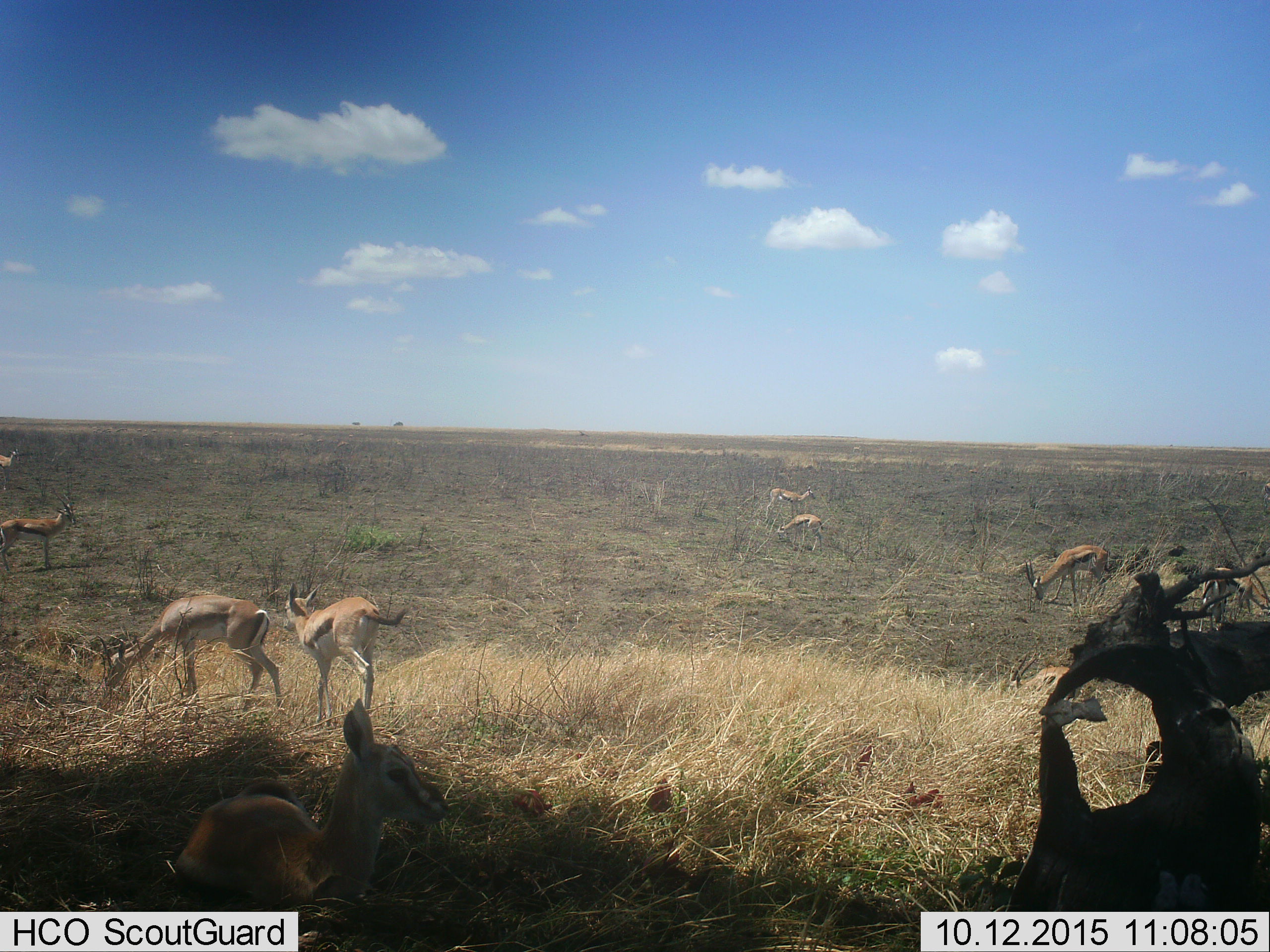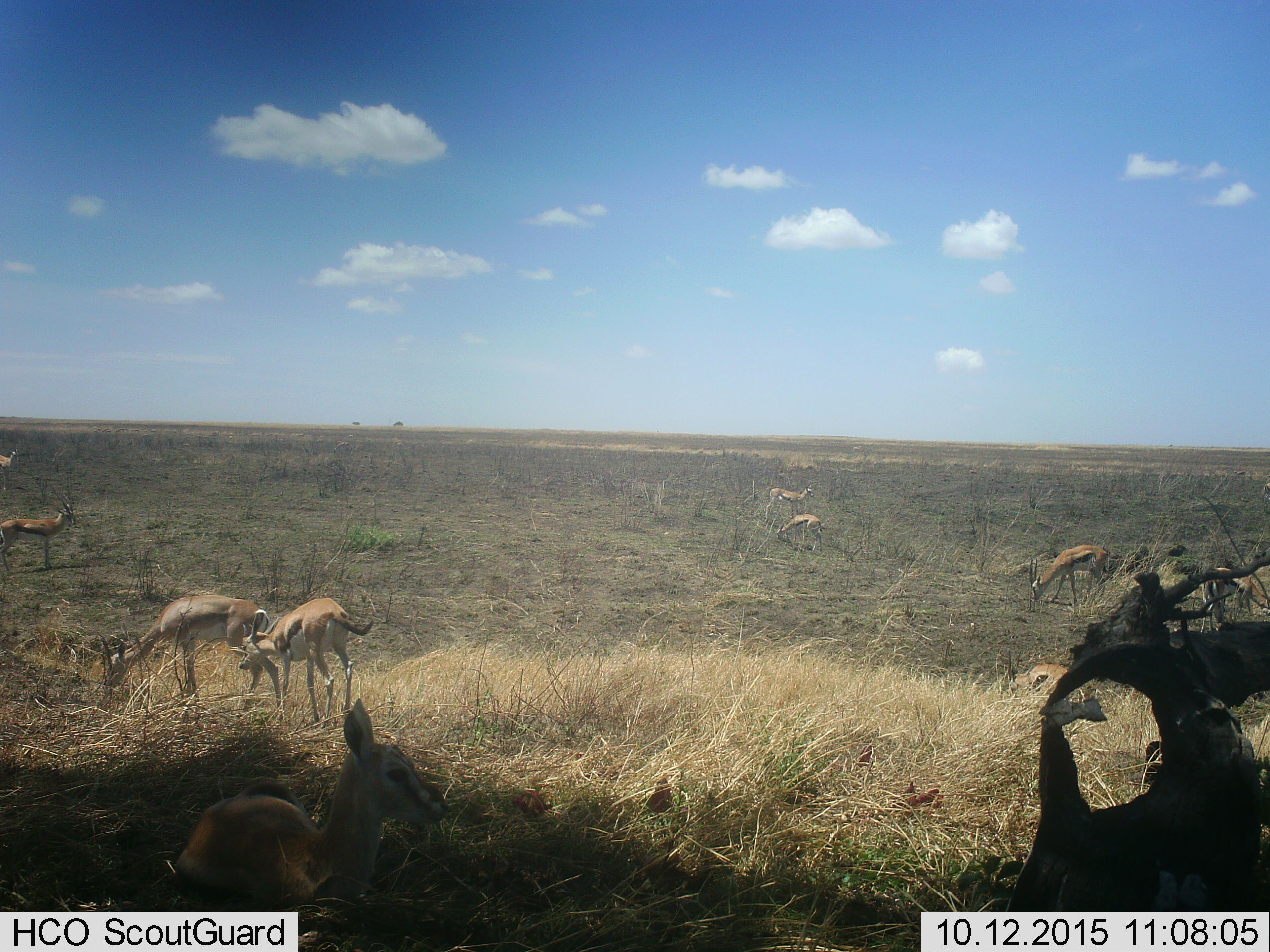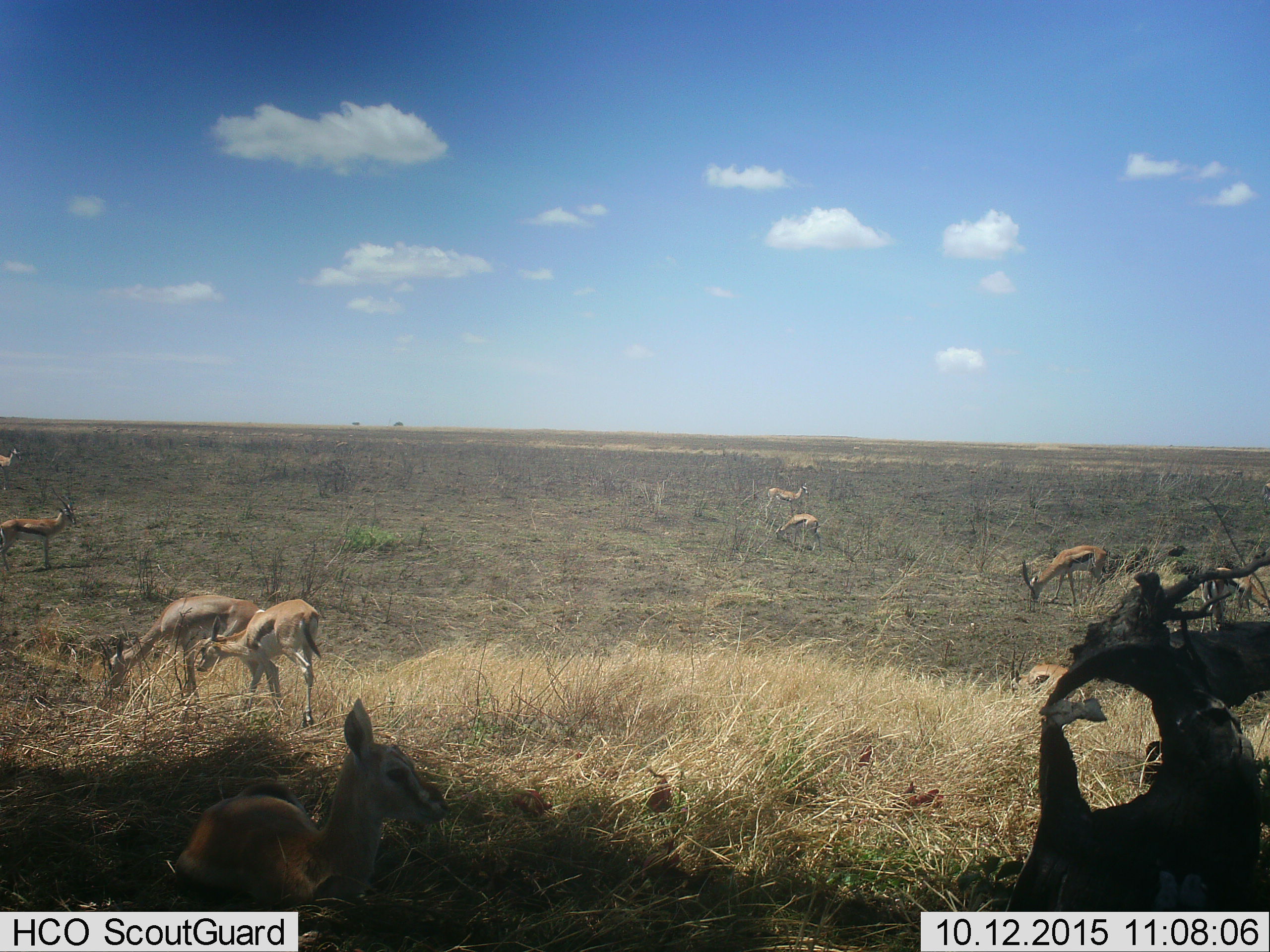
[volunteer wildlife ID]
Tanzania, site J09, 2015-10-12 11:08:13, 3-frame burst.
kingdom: Animalia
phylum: Chordata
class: Mammalia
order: Artiodactyla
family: Bovidae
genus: Eudorcas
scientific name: Eudorcas thomsonii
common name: thomson's gazelle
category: gazellethomsons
Gazellethomsons (thomson's gazelle) (Eudorcas thomsonii), count 10. Behavior (volunteer vote fractions): standing 88%, resting 88%, moving 62%, interacting 12%. Young present (vote fraction): 50%. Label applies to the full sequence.